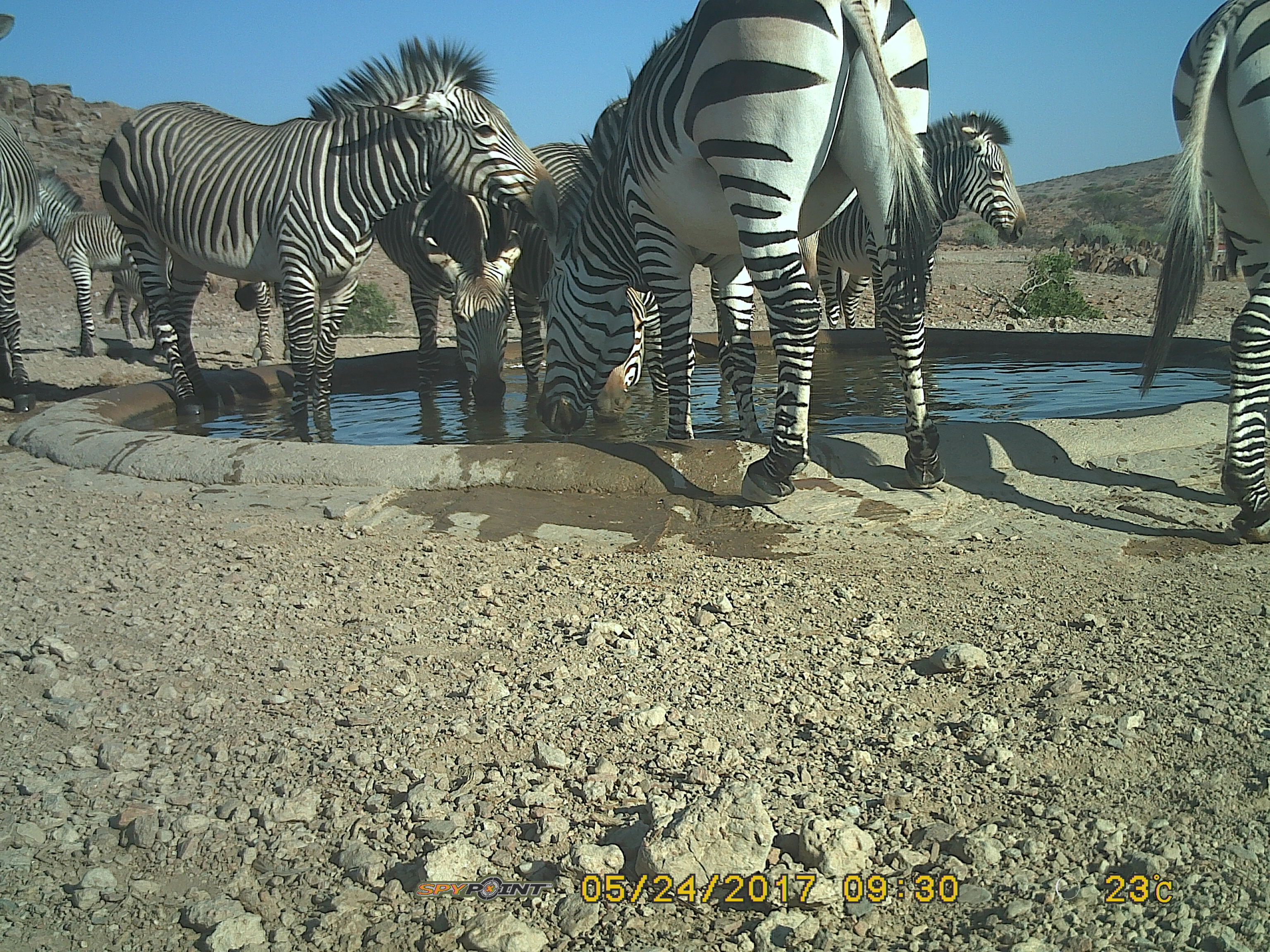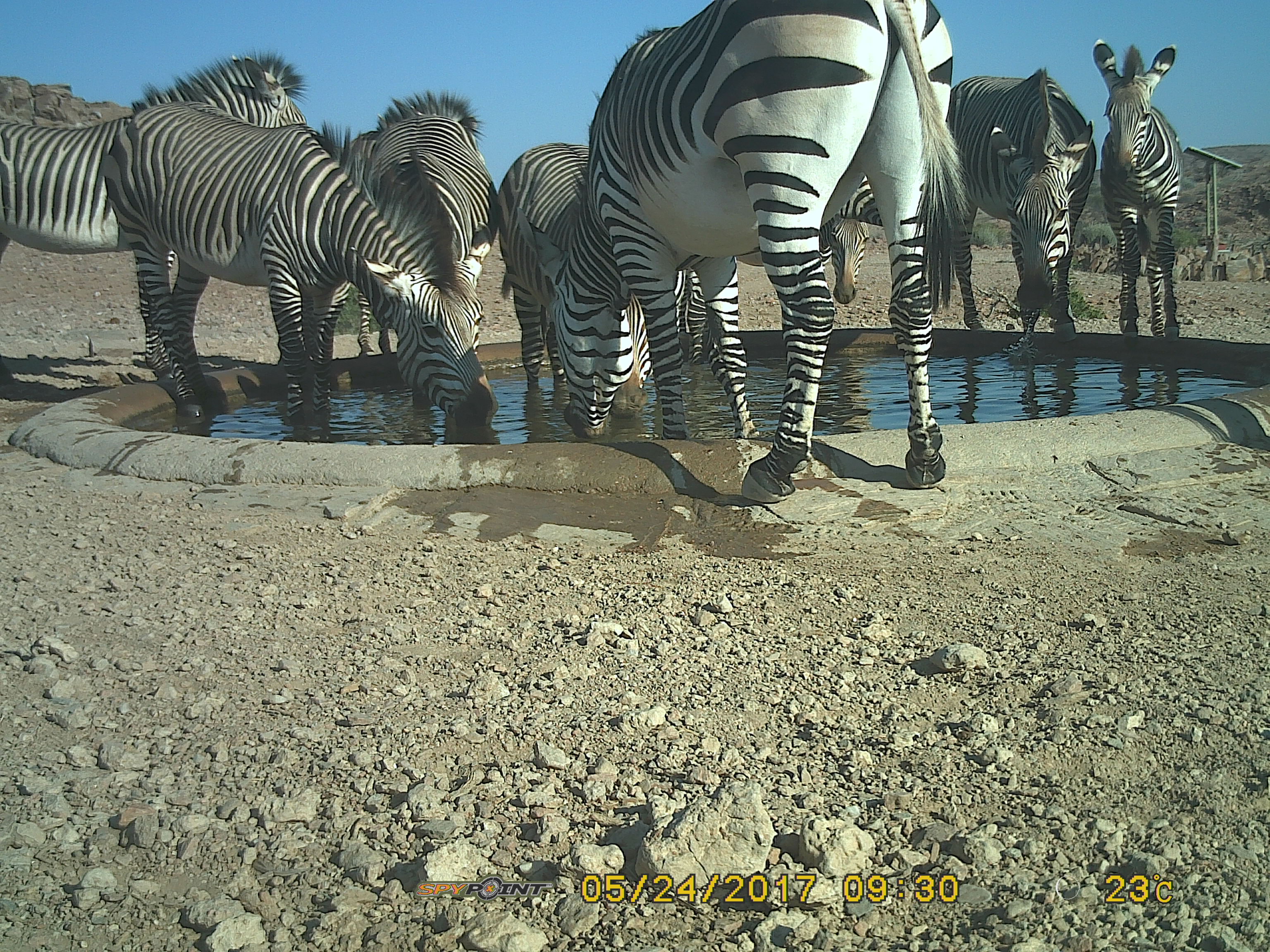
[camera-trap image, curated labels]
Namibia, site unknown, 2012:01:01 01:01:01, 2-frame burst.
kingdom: Animalia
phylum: Chordata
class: Mammalia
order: Perissodactyla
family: Equidae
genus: Equus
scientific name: Equus zebra hartmannae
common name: hartmann's mountain zebra